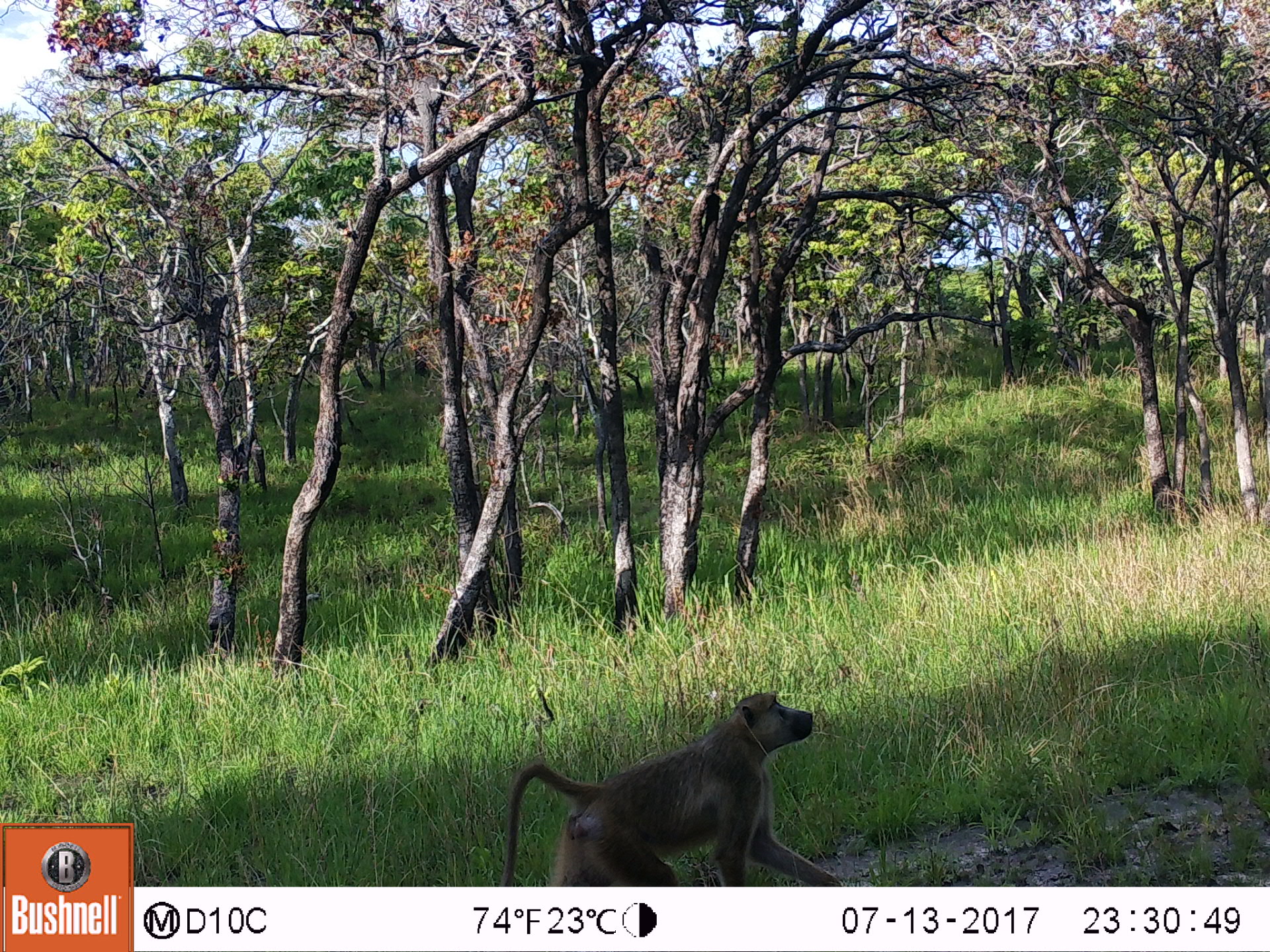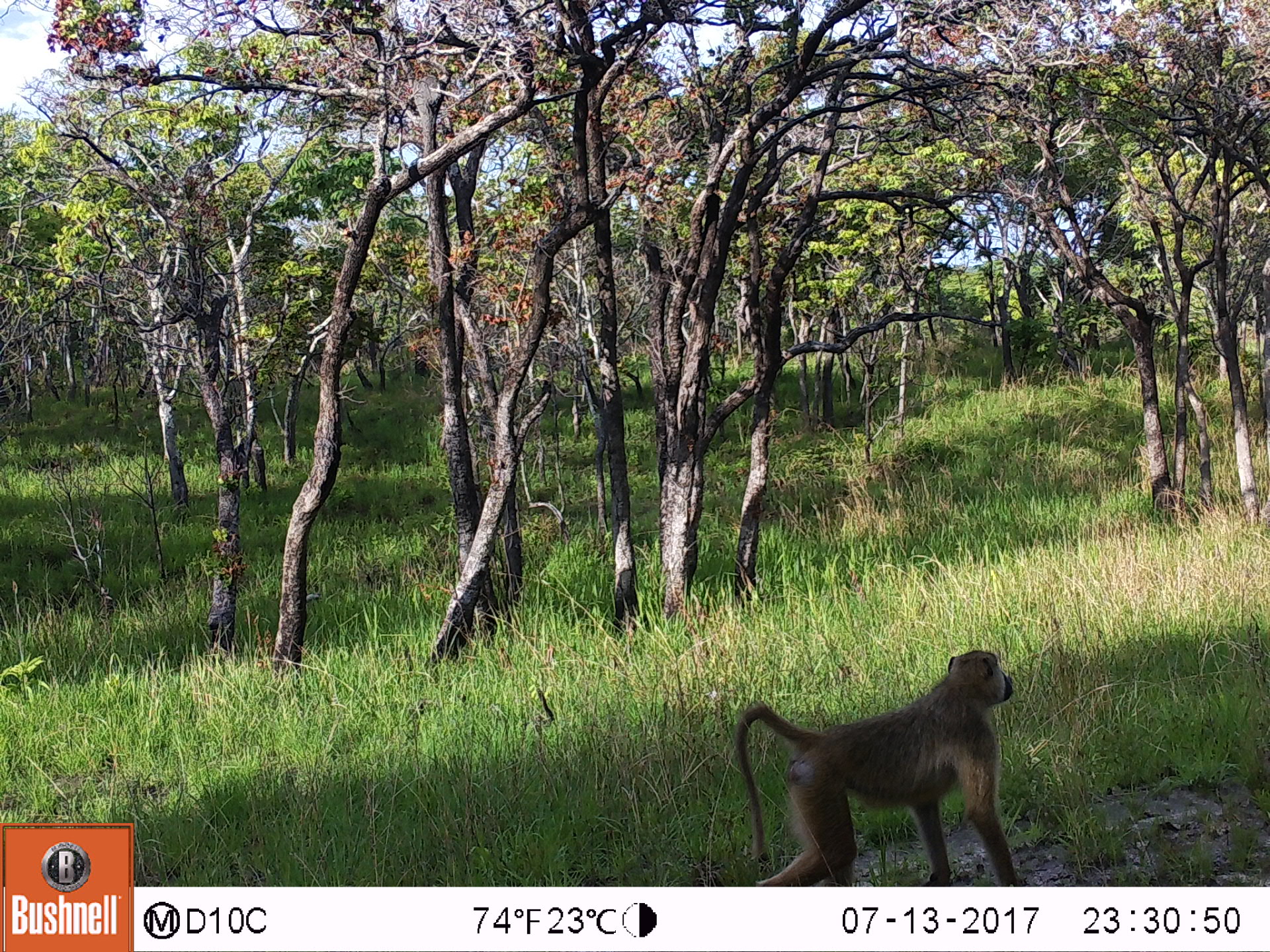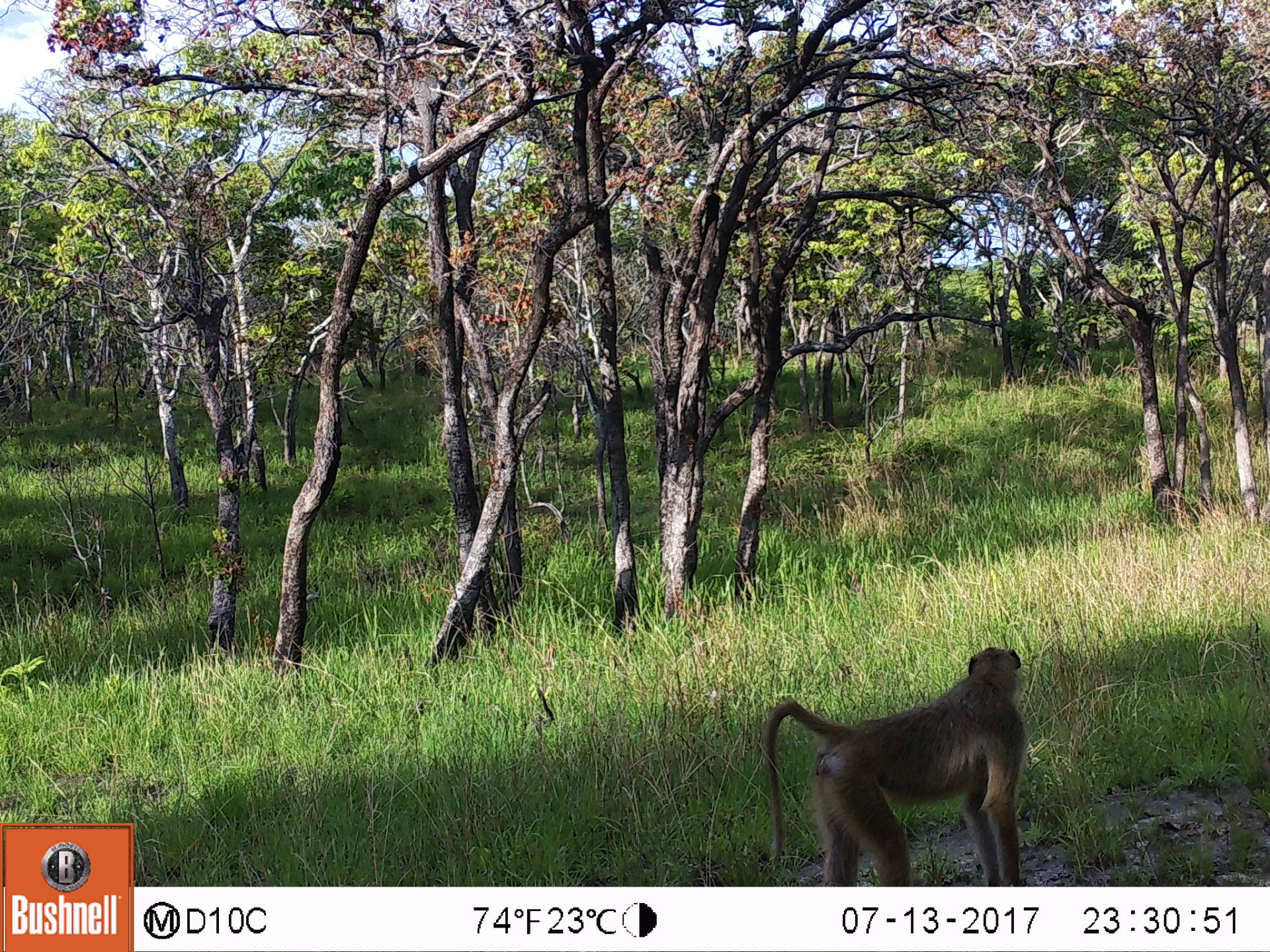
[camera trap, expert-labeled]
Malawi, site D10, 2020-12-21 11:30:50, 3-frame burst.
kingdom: Animalia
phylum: Chordata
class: Mammalia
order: Primates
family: Cercopithecidae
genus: Papio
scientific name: Papio cynocephalus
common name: yellow baboon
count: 1